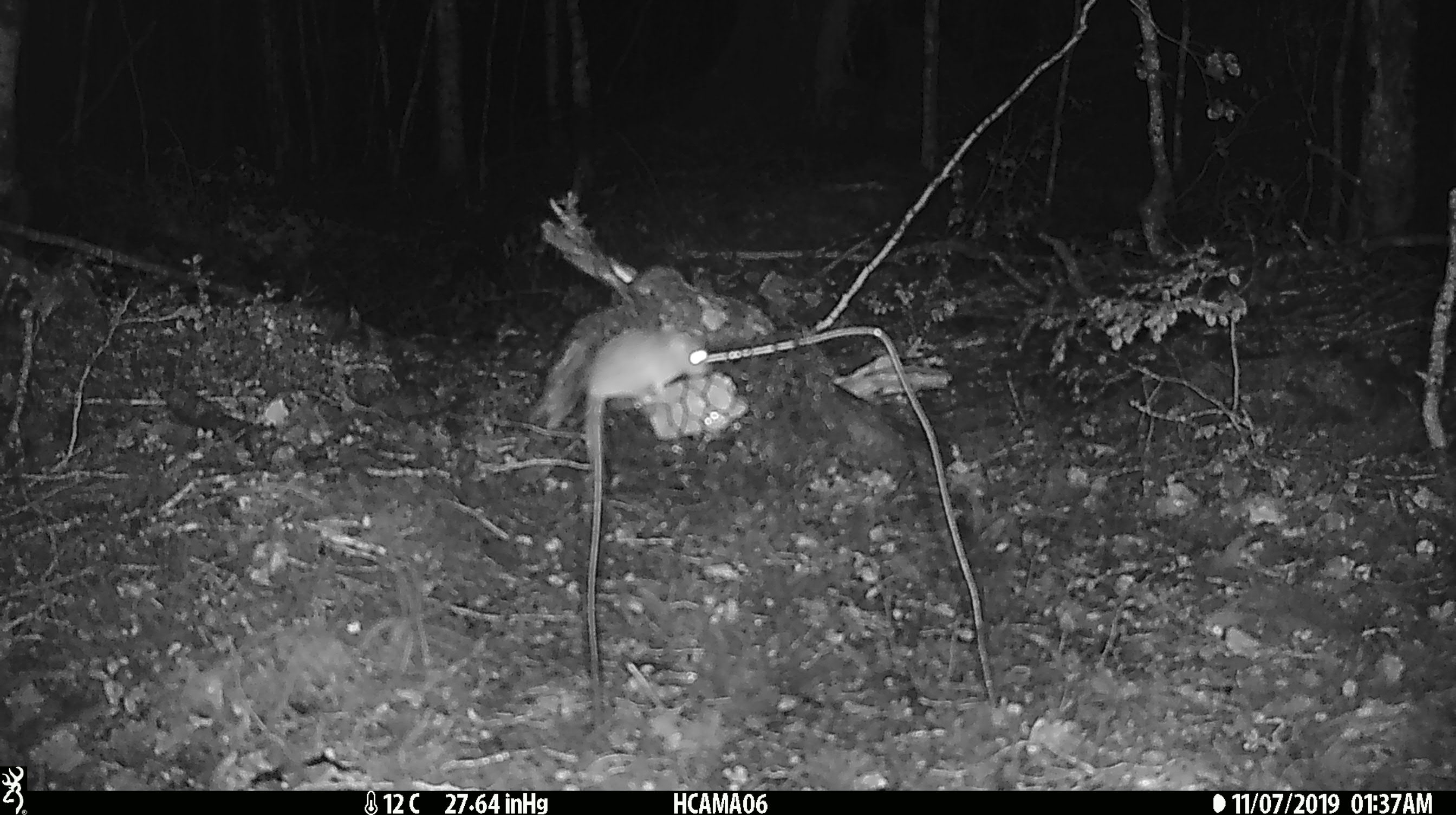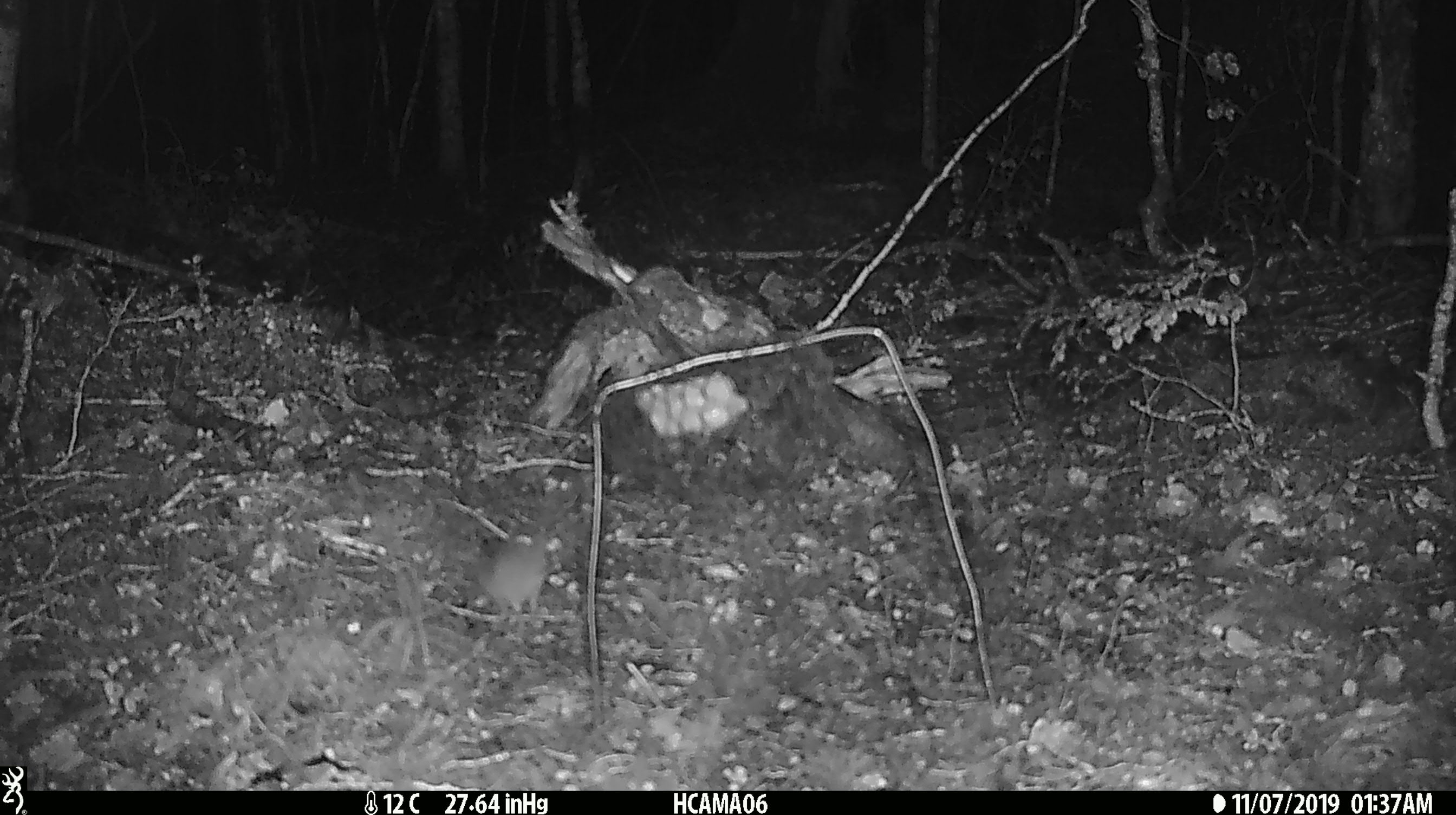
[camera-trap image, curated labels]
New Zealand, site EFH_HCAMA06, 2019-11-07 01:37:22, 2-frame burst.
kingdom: Animalia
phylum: Chordata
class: Mammalia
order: Rodentia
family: Muridae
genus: Mus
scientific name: Mus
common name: mouse